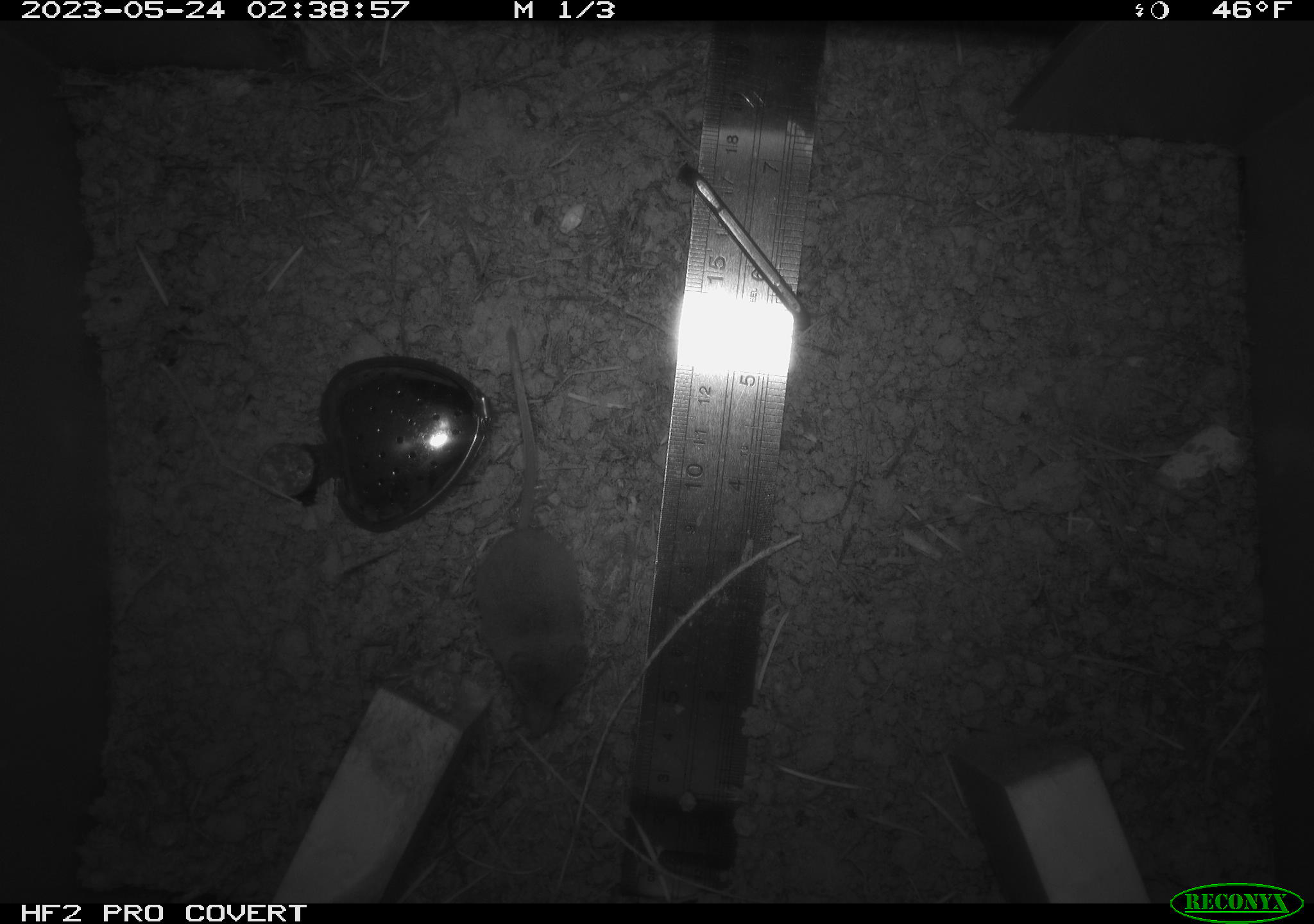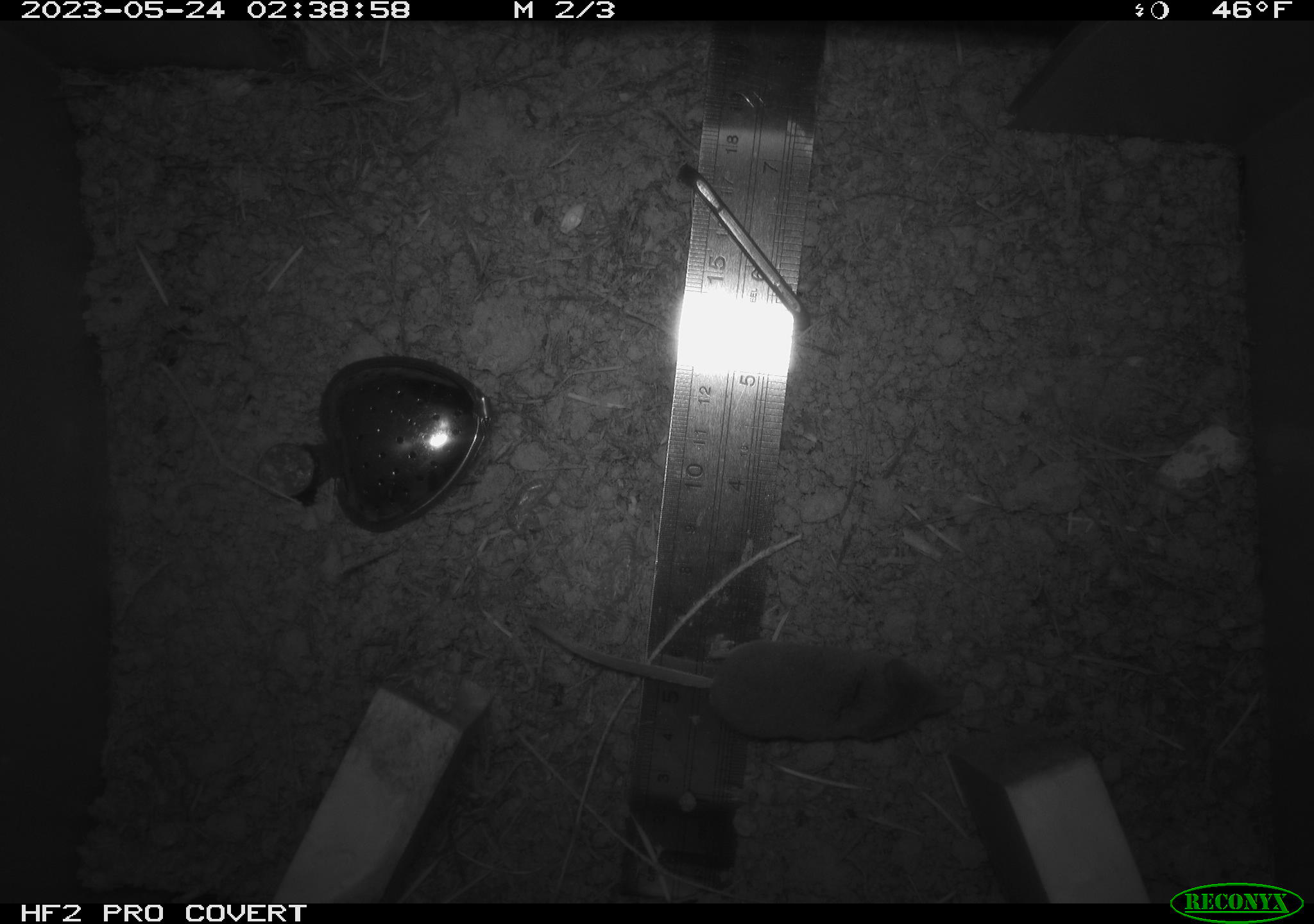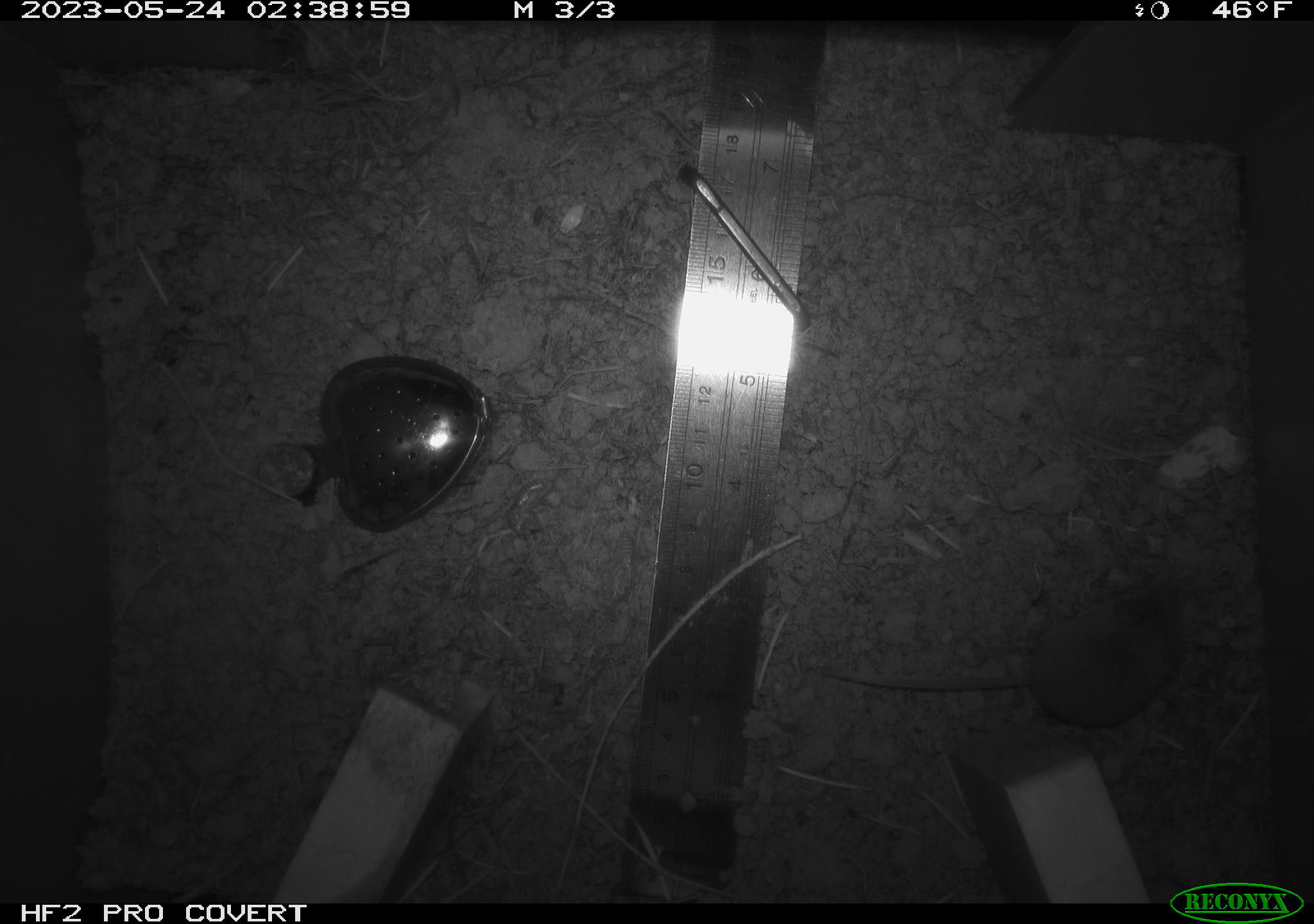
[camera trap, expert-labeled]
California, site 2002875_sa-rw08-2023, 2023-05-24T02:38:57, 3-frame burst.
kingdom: Animalia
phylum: Chordata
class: Mammalia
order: Eulipotyphla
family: Soricidae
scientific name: Soricidae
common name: shrews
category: soricidae family